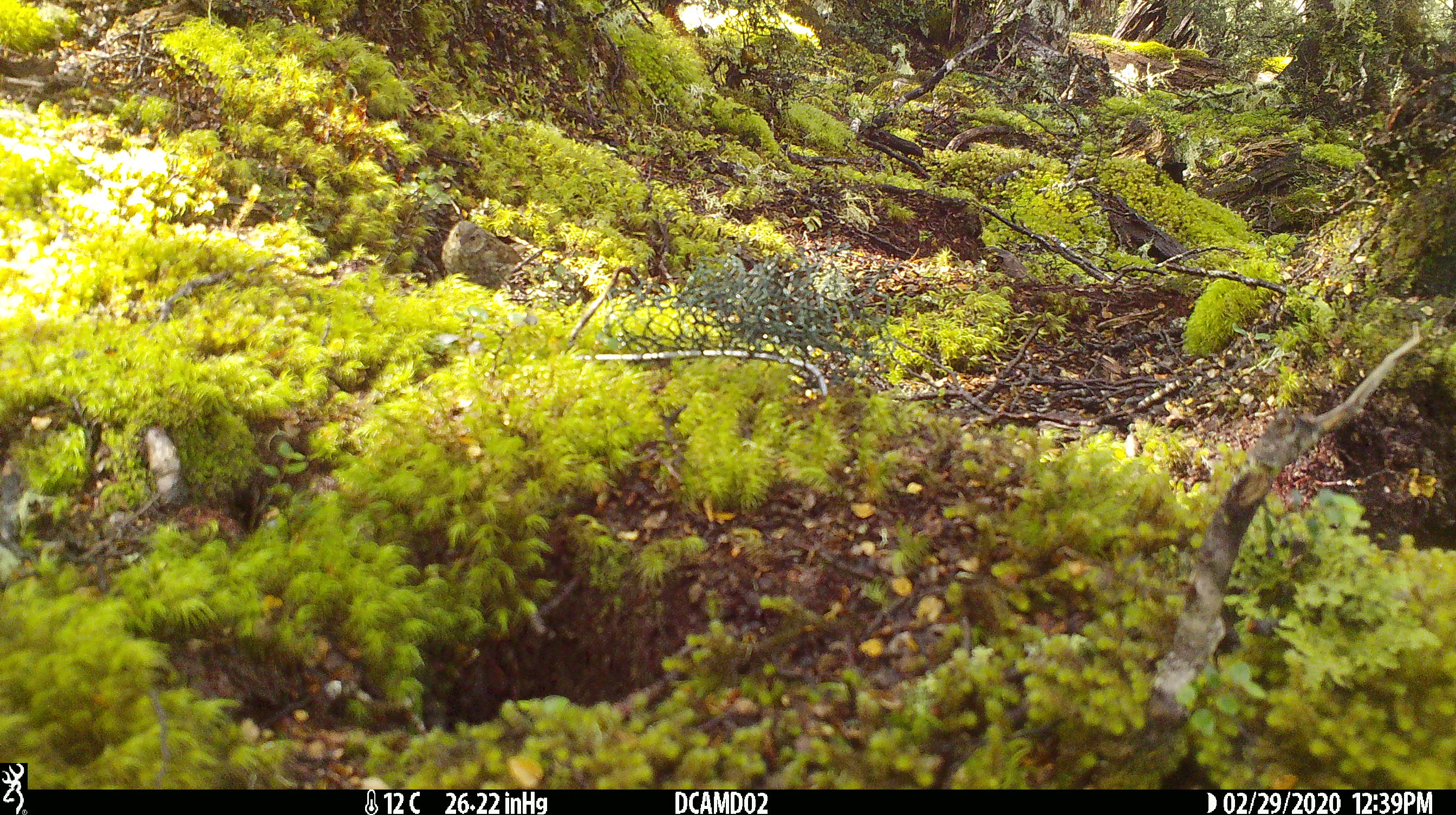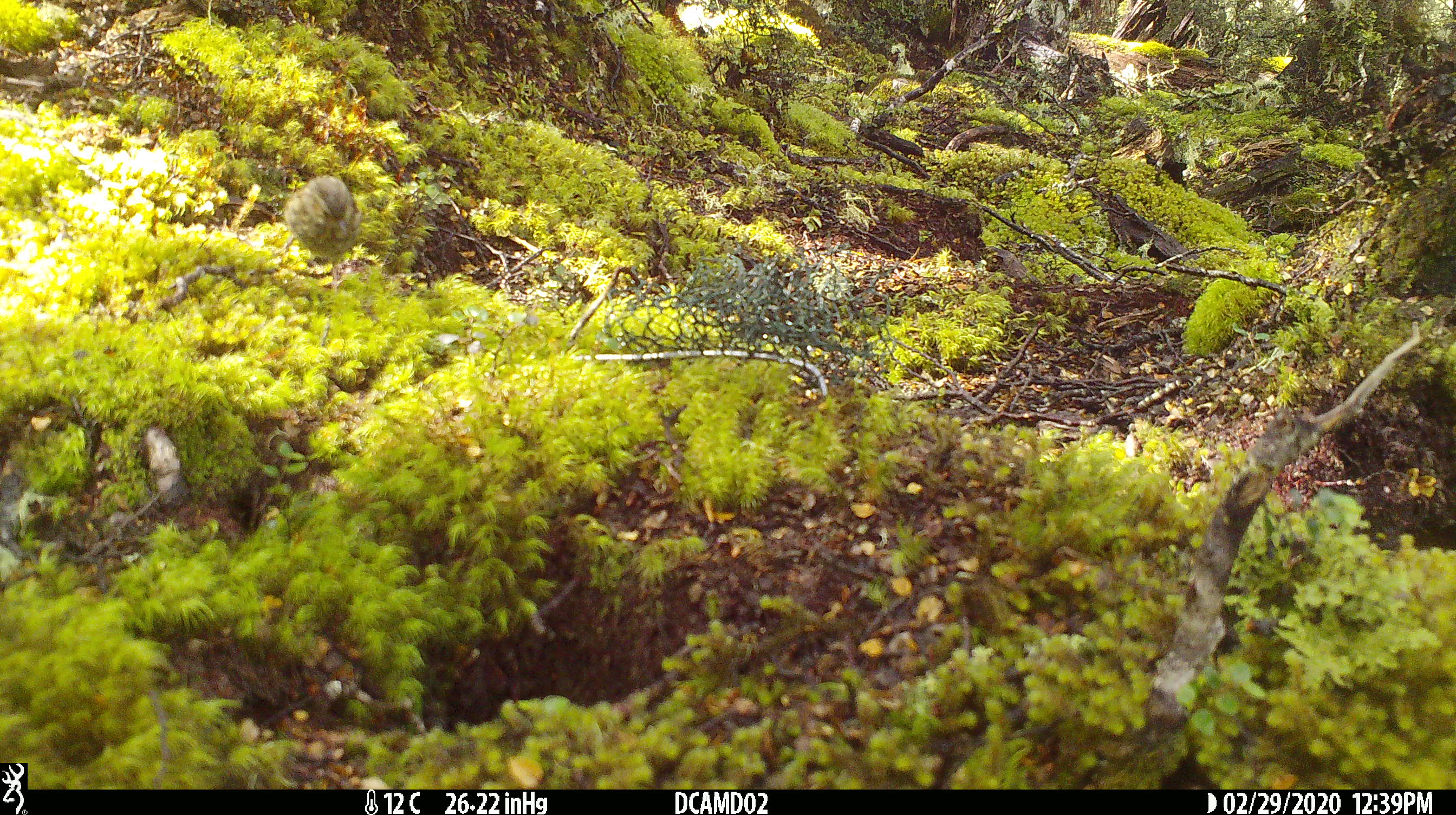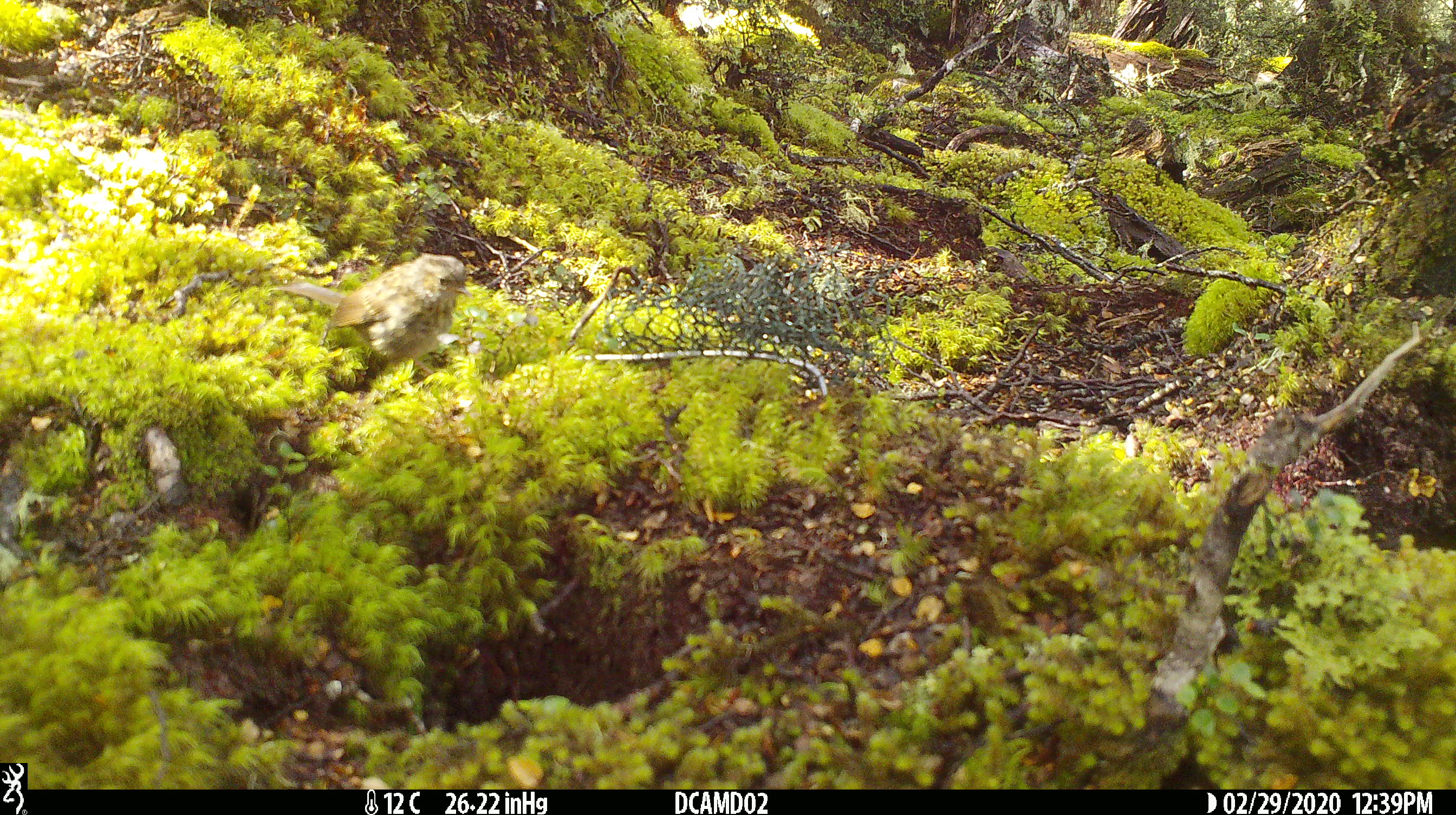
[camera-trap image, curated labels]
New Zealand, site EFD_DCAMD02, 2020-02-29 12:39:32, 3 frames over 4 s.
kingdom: Animalia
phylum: Chordata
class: Aves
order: Passeriformes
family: Prunellidae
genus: Prunella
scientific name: Prunella modularis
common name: dunnock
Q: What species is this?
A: Dunnock (Prunella modularis).